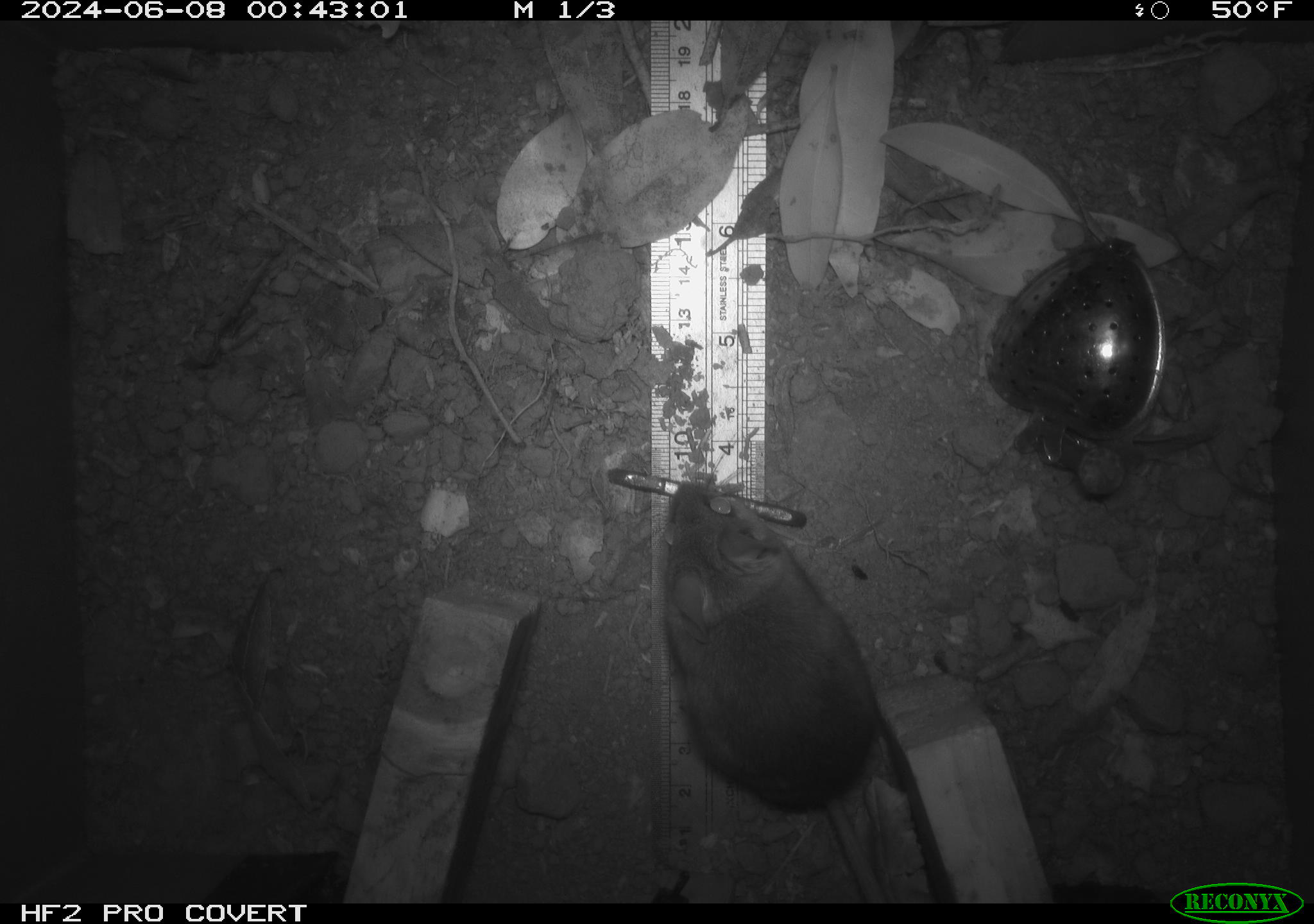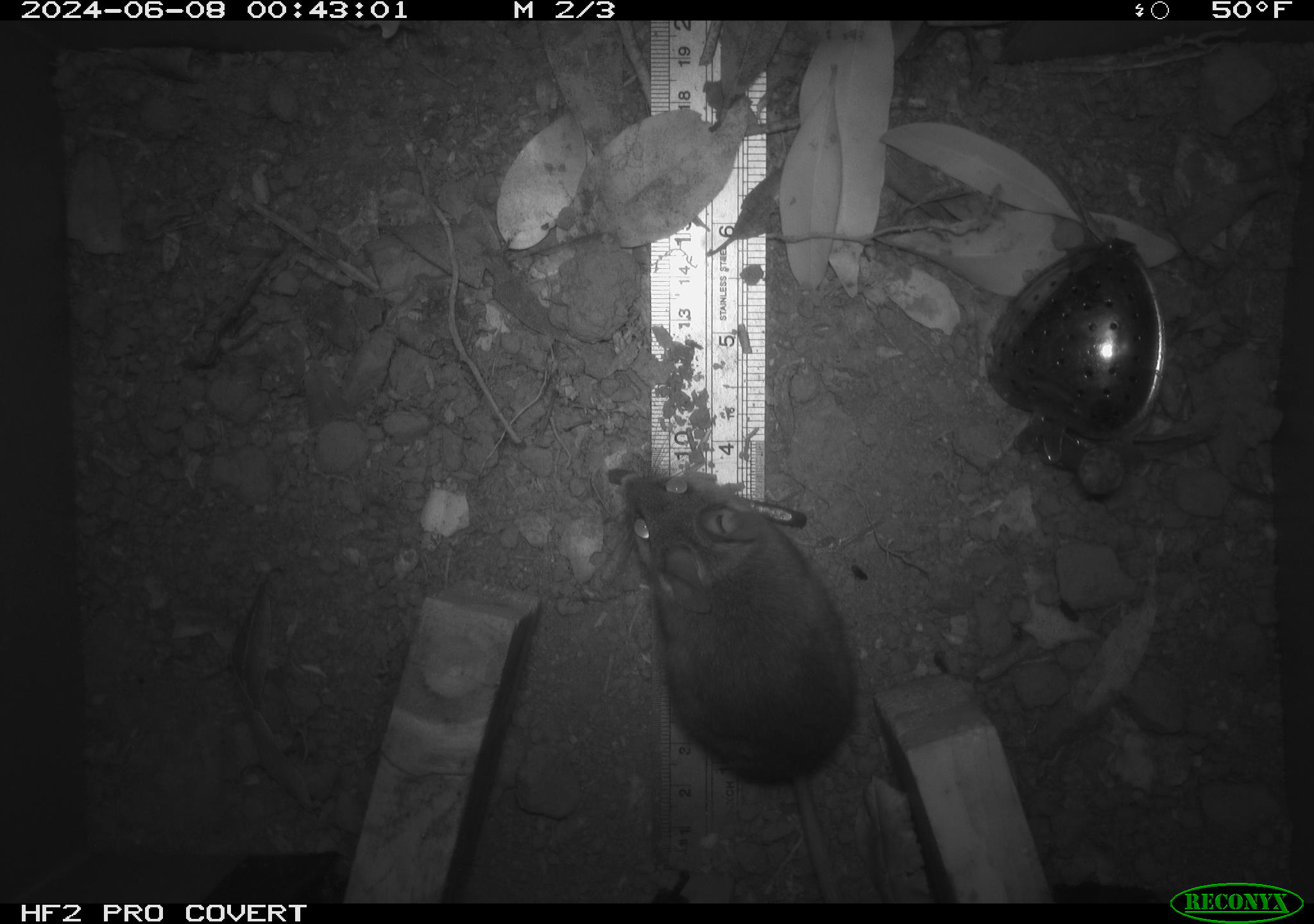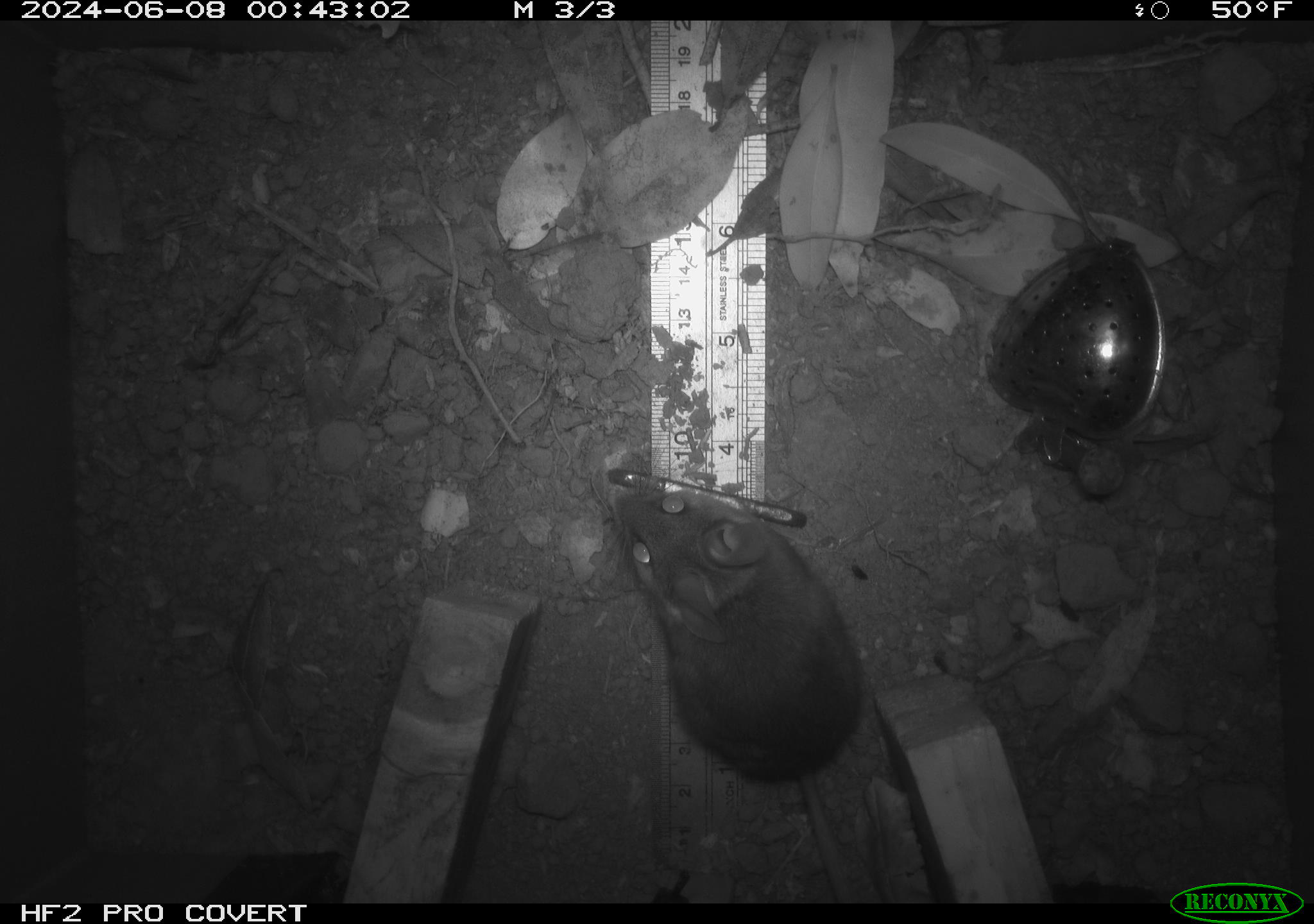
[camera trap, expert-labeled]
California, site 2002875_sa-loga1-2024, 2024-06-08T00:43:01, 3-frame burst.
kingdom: Animalia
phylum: Chordata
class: Mammalia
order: Rodentia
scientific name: Rodentia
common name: mouse species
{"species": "mouse species (Rodentia)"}